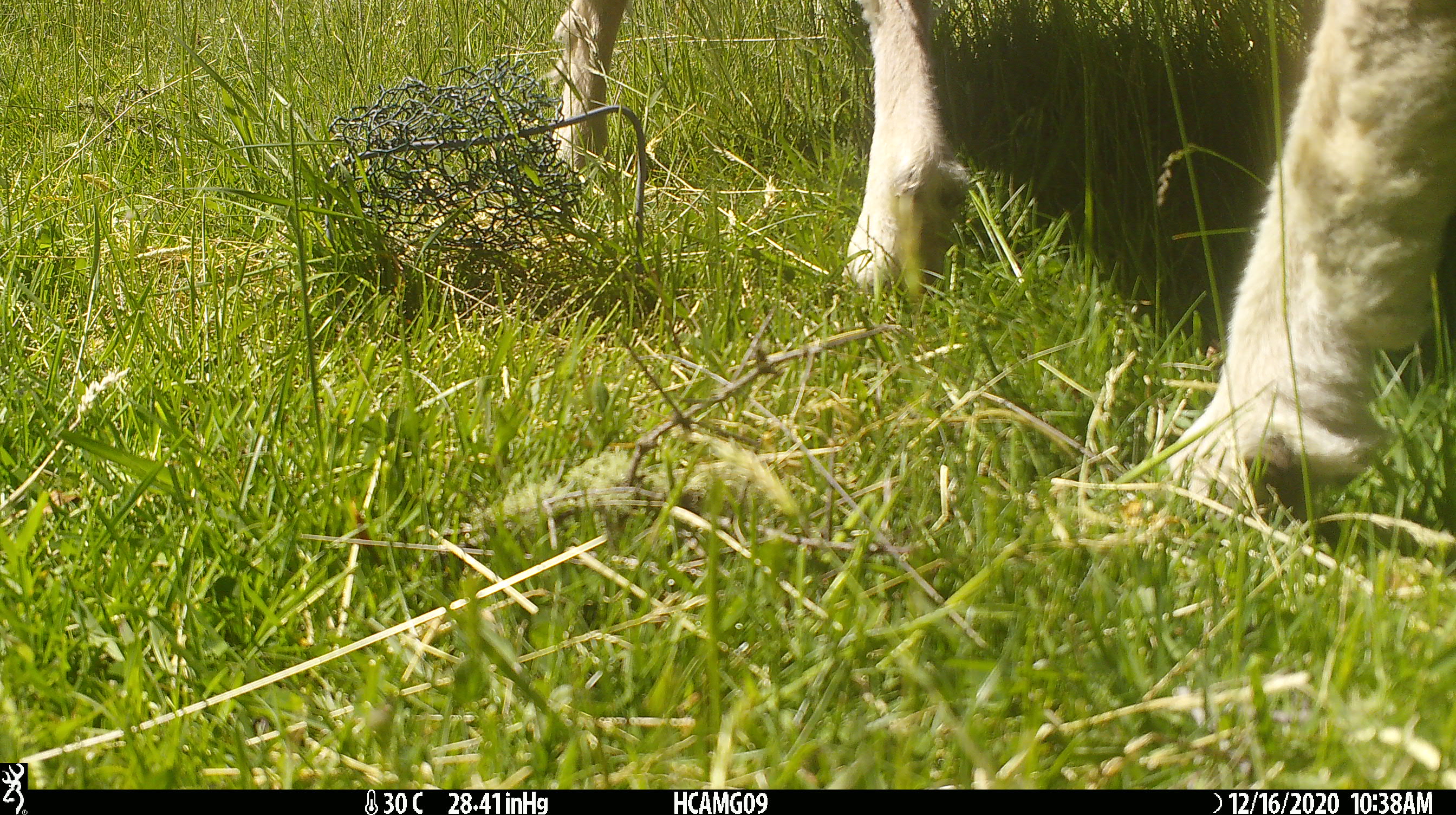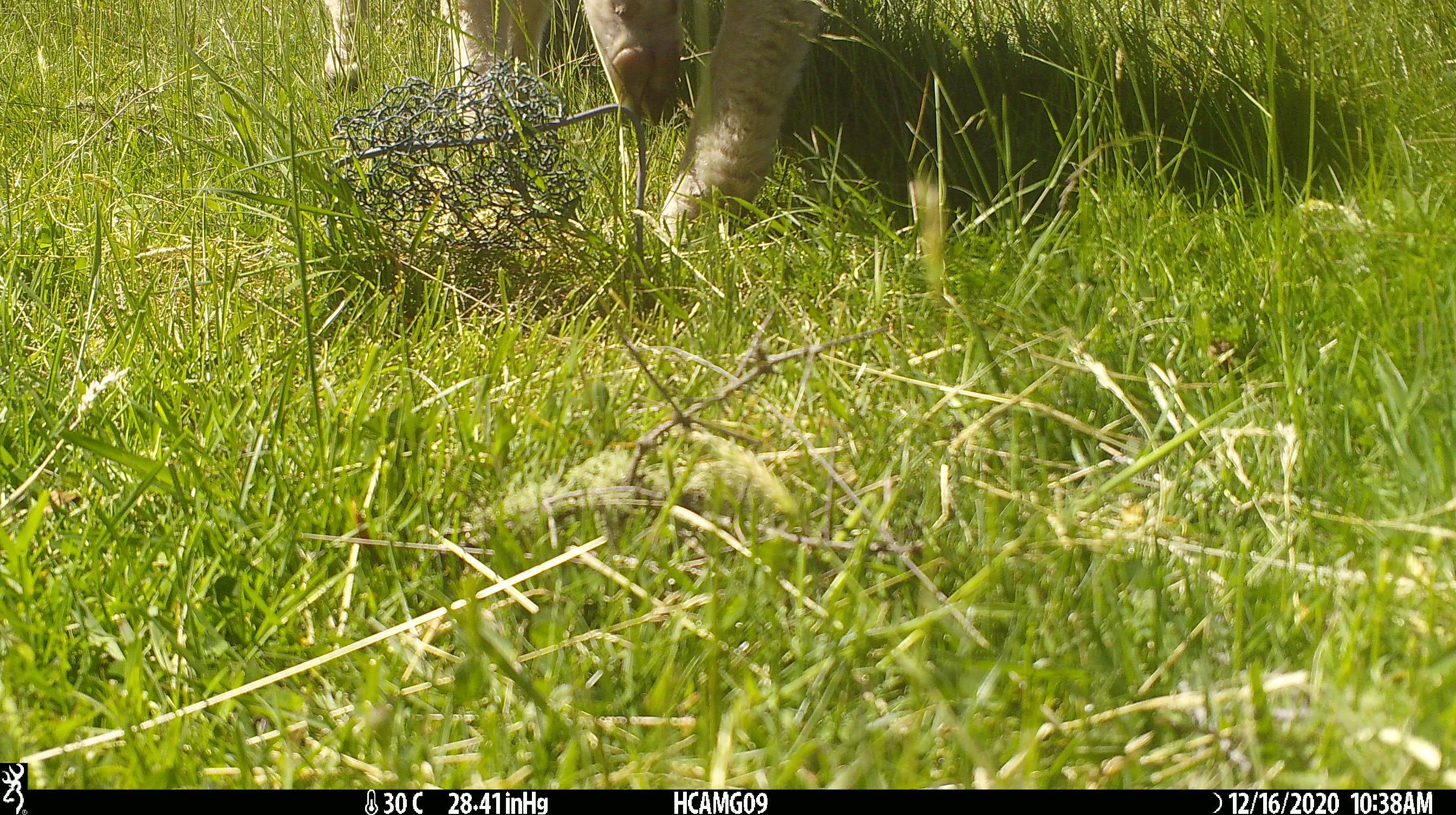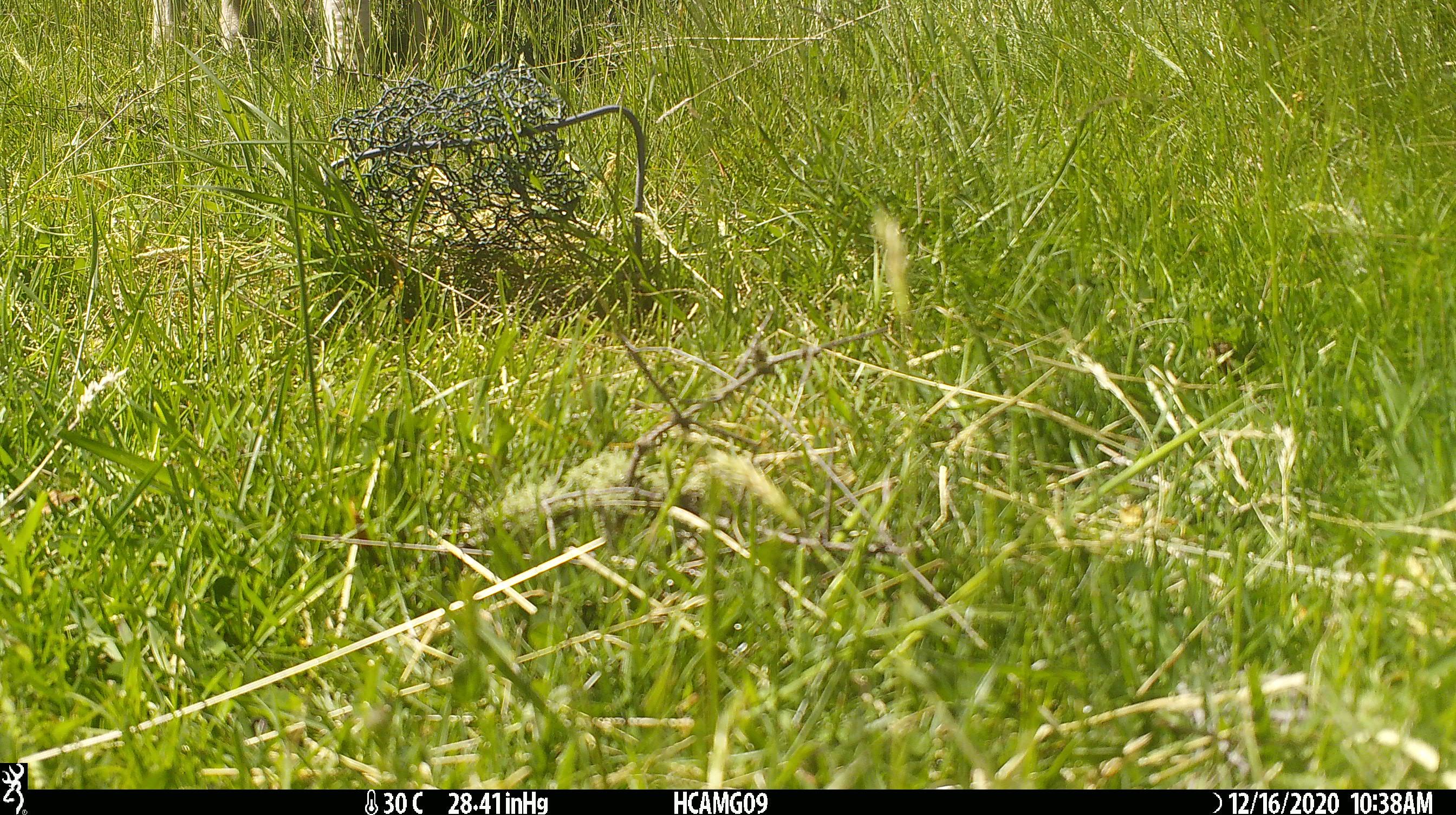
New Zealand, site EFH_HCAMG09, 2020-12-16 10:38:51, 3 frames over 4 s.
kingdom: Animalia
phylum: Chordata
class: Mammalia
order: Artiodactyla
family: Bovidae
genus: Ovis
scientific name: Ovis aries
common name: domestic sheep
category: sheep